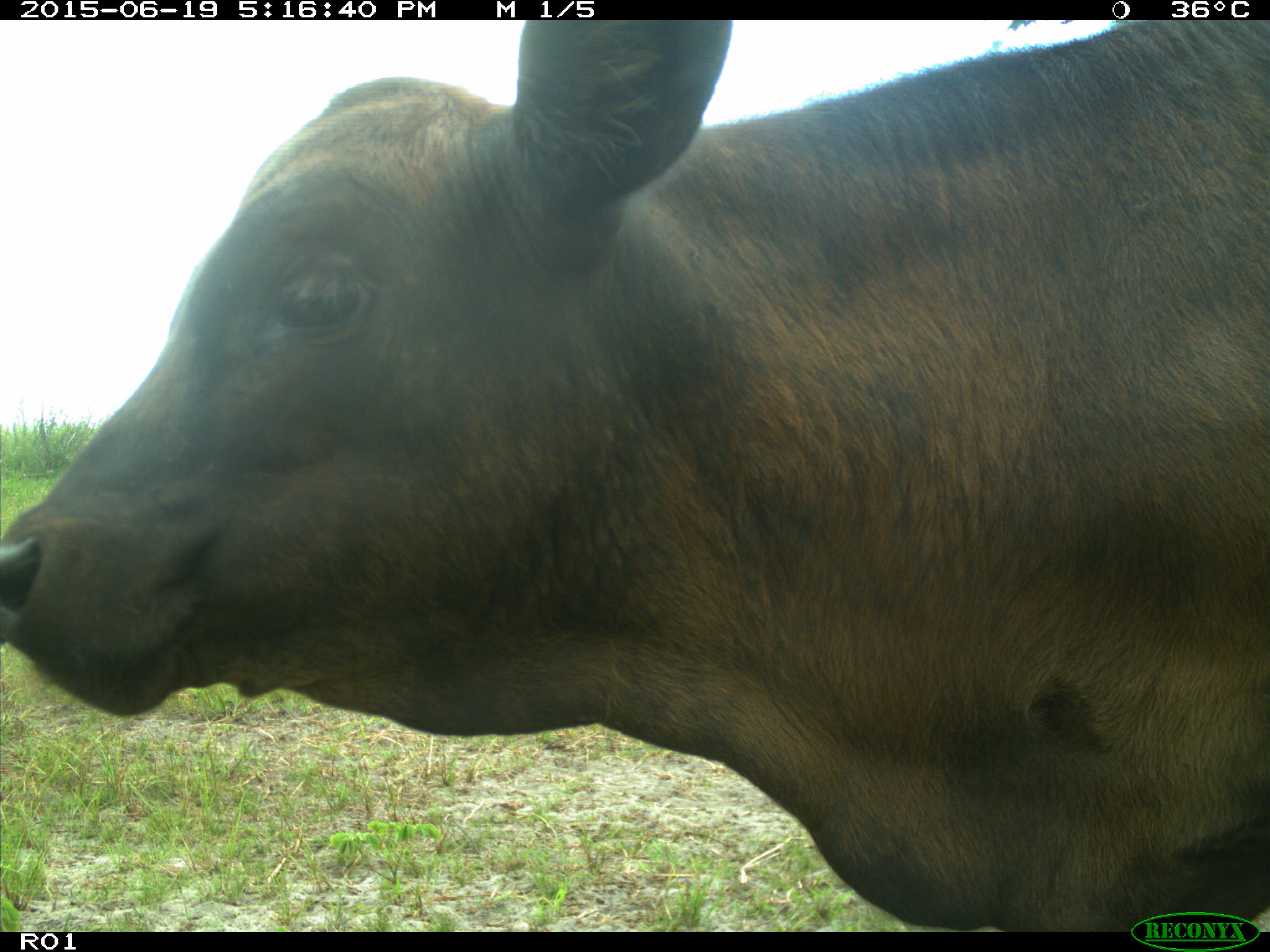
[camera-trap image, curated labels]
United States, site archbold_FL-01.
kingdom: Animalia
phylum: Chordata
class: Mammalia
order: Artiodactyla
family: Bovidae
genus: Bos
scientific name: Bos taurus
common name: domestic cow